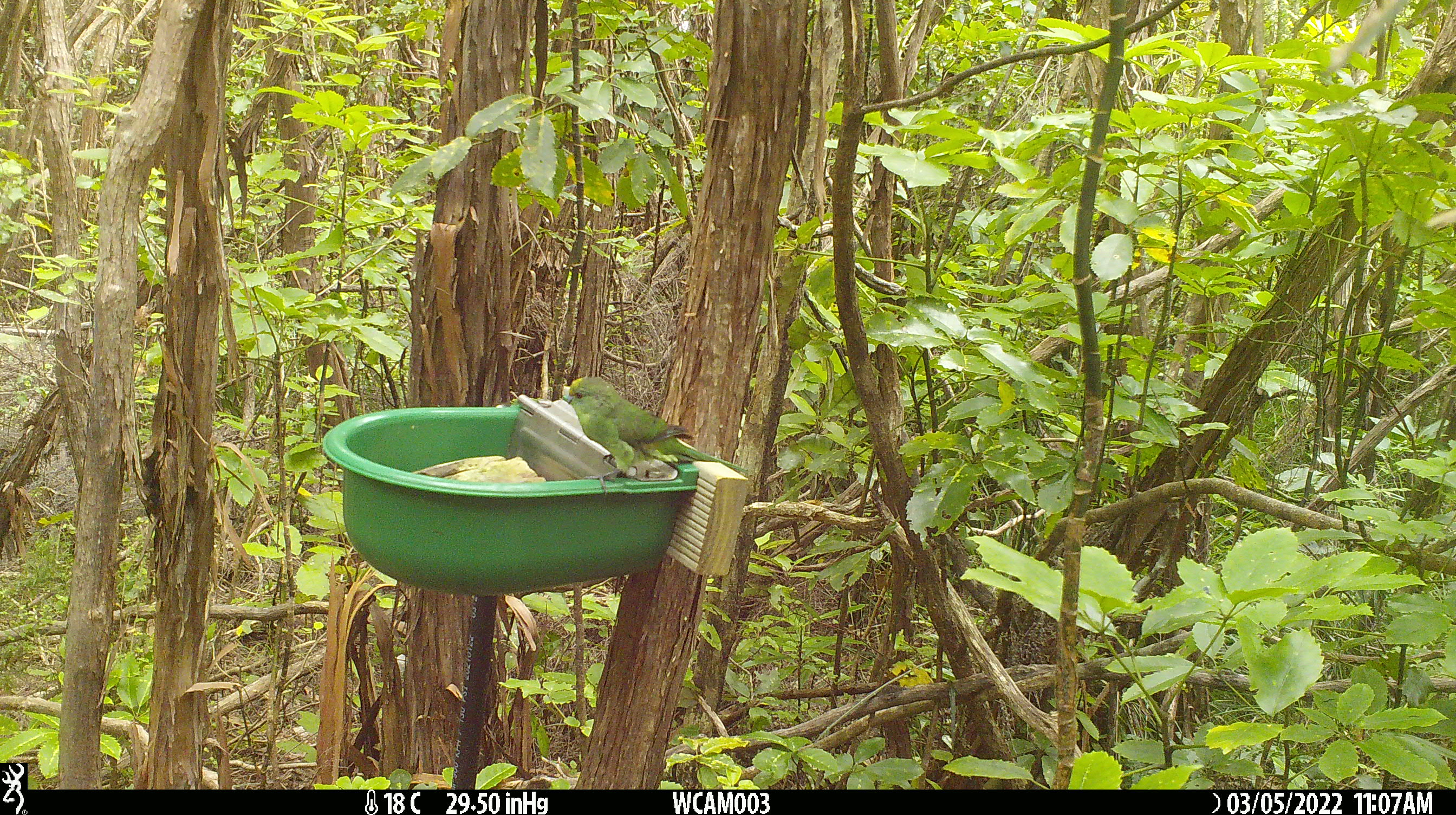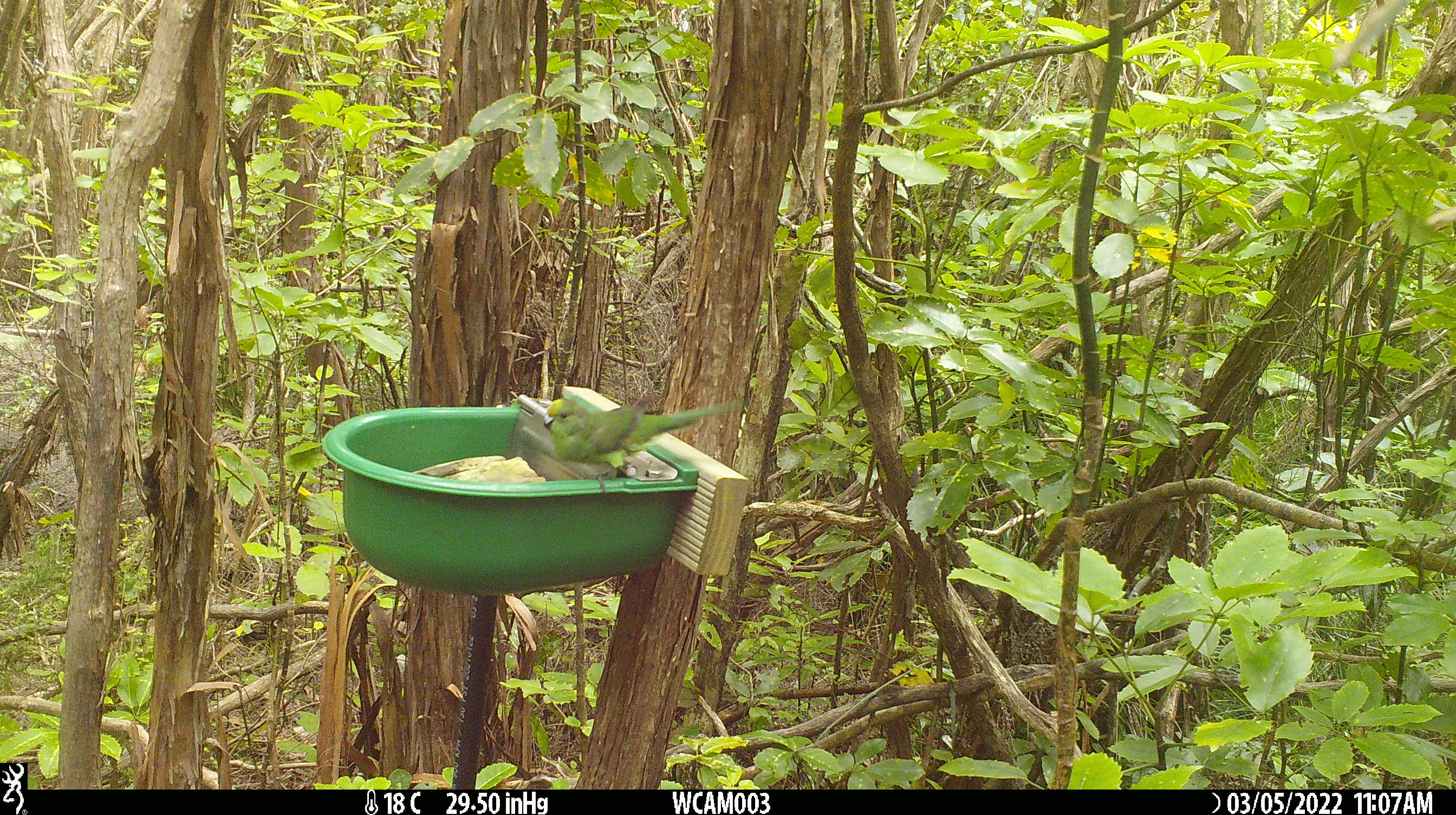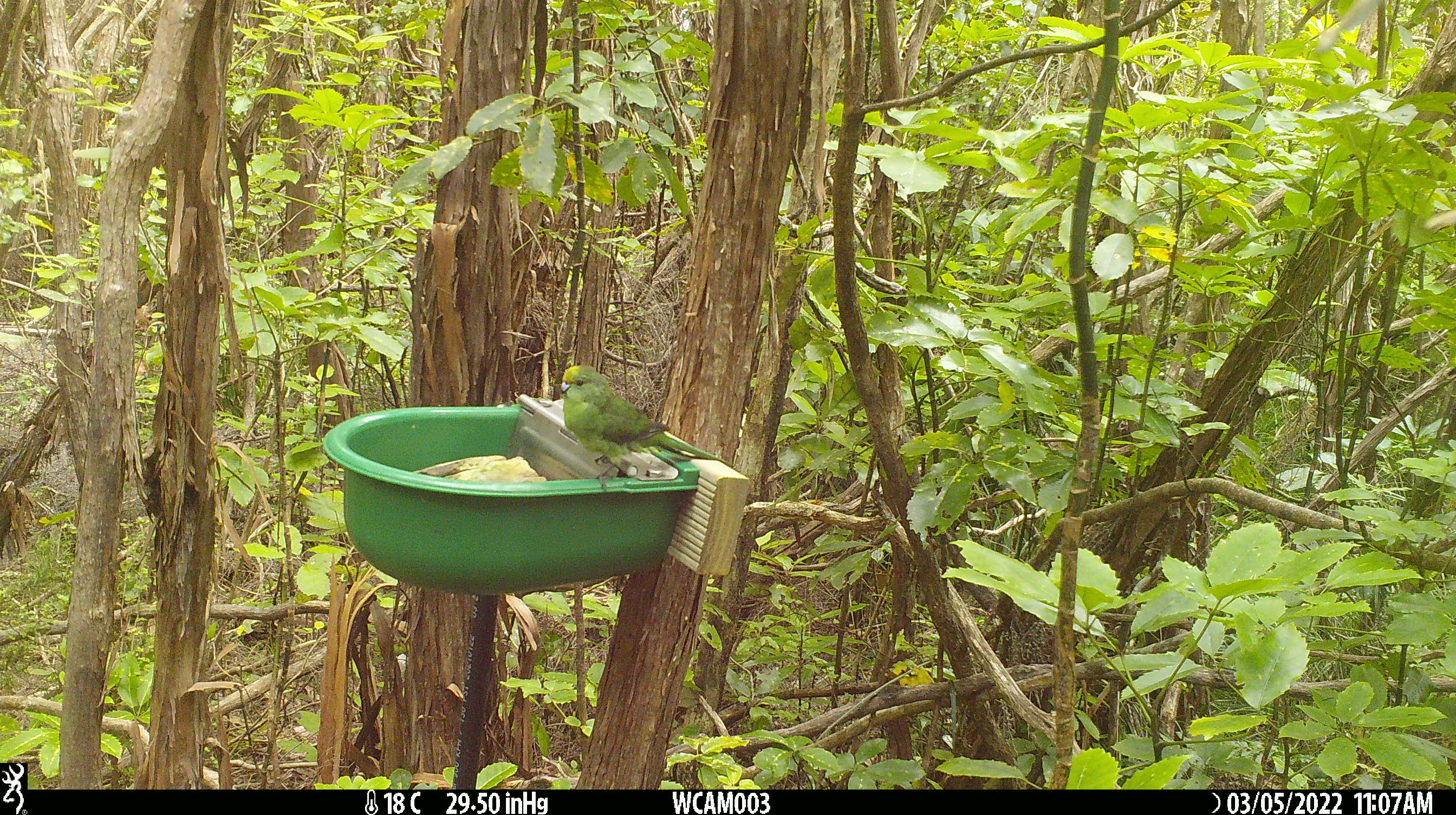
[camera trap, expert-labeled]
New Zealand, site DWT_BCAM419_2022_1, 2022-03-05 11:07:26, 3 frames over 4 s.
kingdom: Animalia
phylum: Chordata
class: Aves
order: Psittaciformes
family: Psittaculidae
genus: Cyanoramphus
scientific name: Cyanoramphus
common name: parakeet